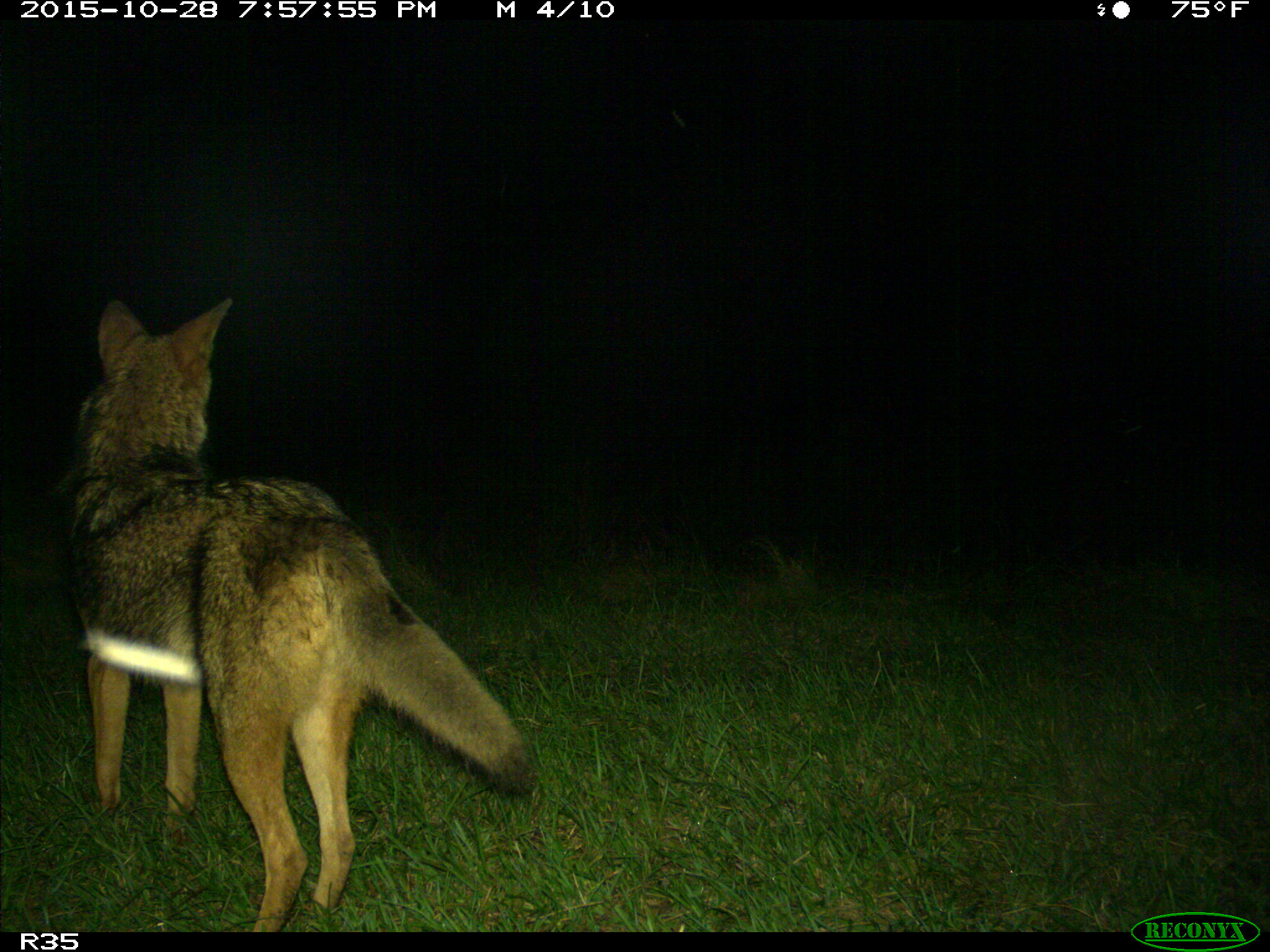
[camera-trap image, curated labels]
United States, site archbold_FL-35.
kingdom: Animalia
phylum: Chordata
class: Mammalia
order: Carnivora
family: Canidae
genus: Canis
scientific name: Canis latrans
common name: coyote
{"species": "Canis latrans (coyote)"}